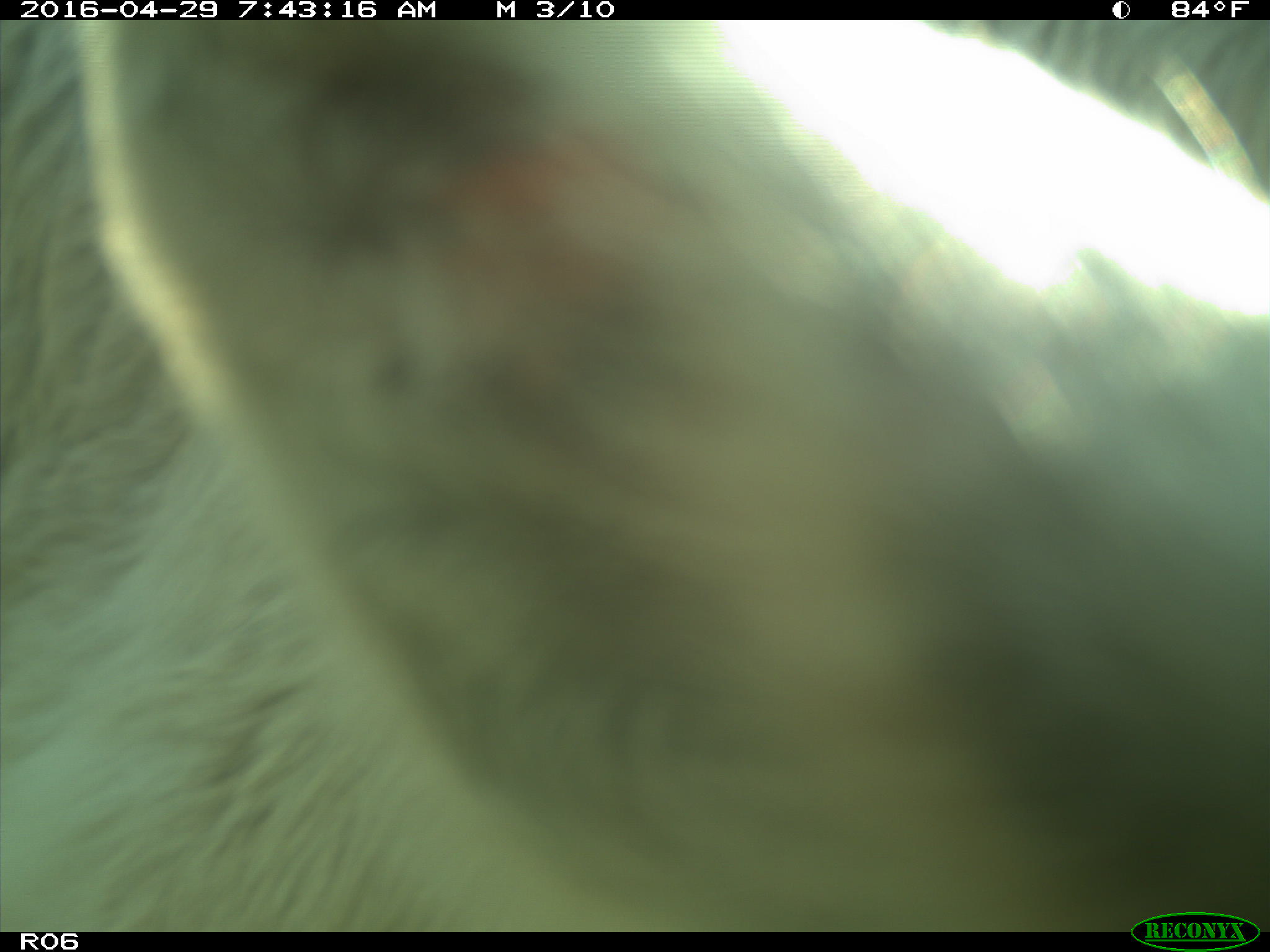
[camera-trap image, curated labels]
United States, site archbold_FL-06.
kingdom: Animalia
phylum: Chordata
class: Mammalia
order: Artiodactyla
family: Bovidae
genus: Bos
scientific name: Bos taurus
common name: domestic cow